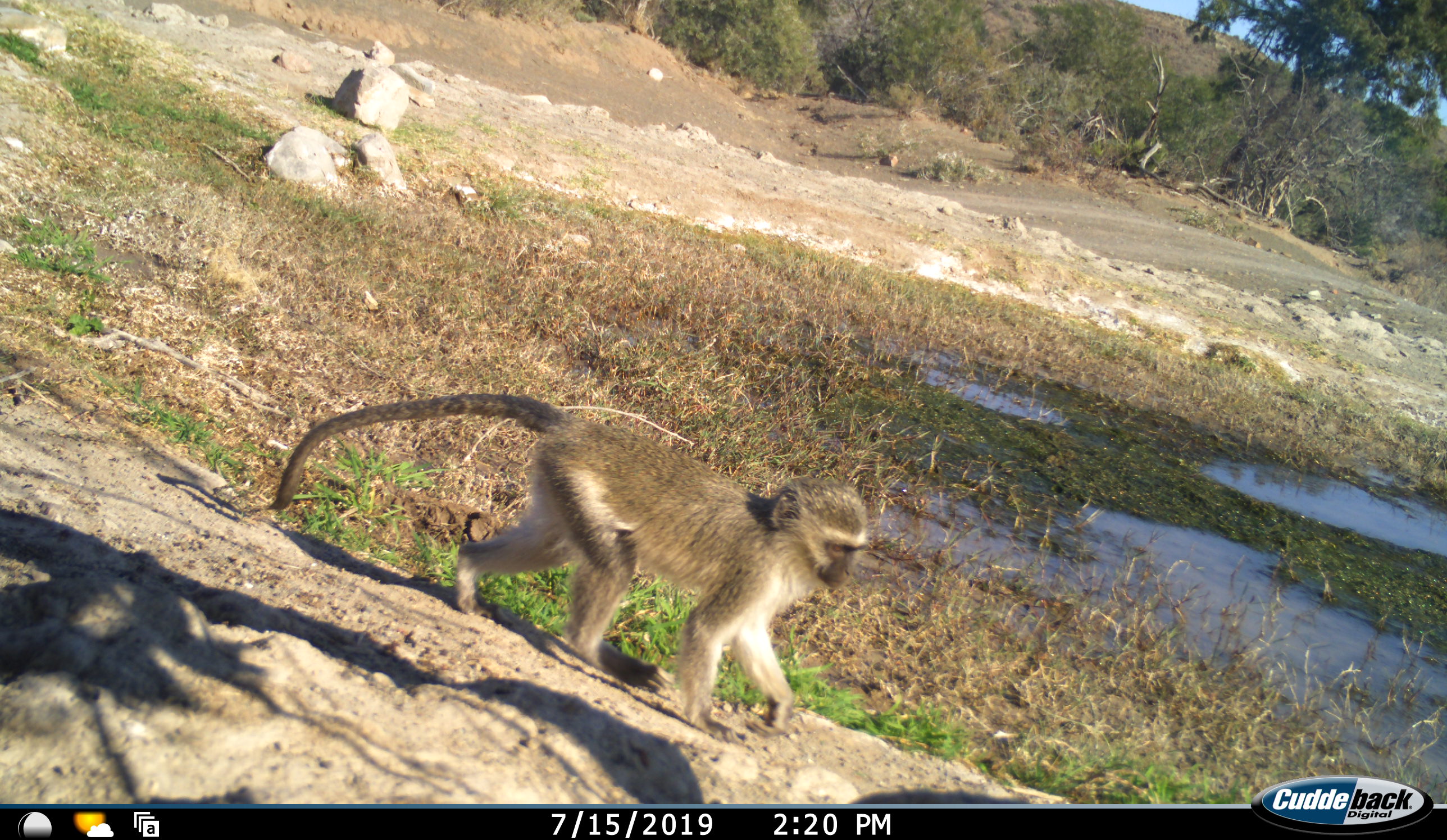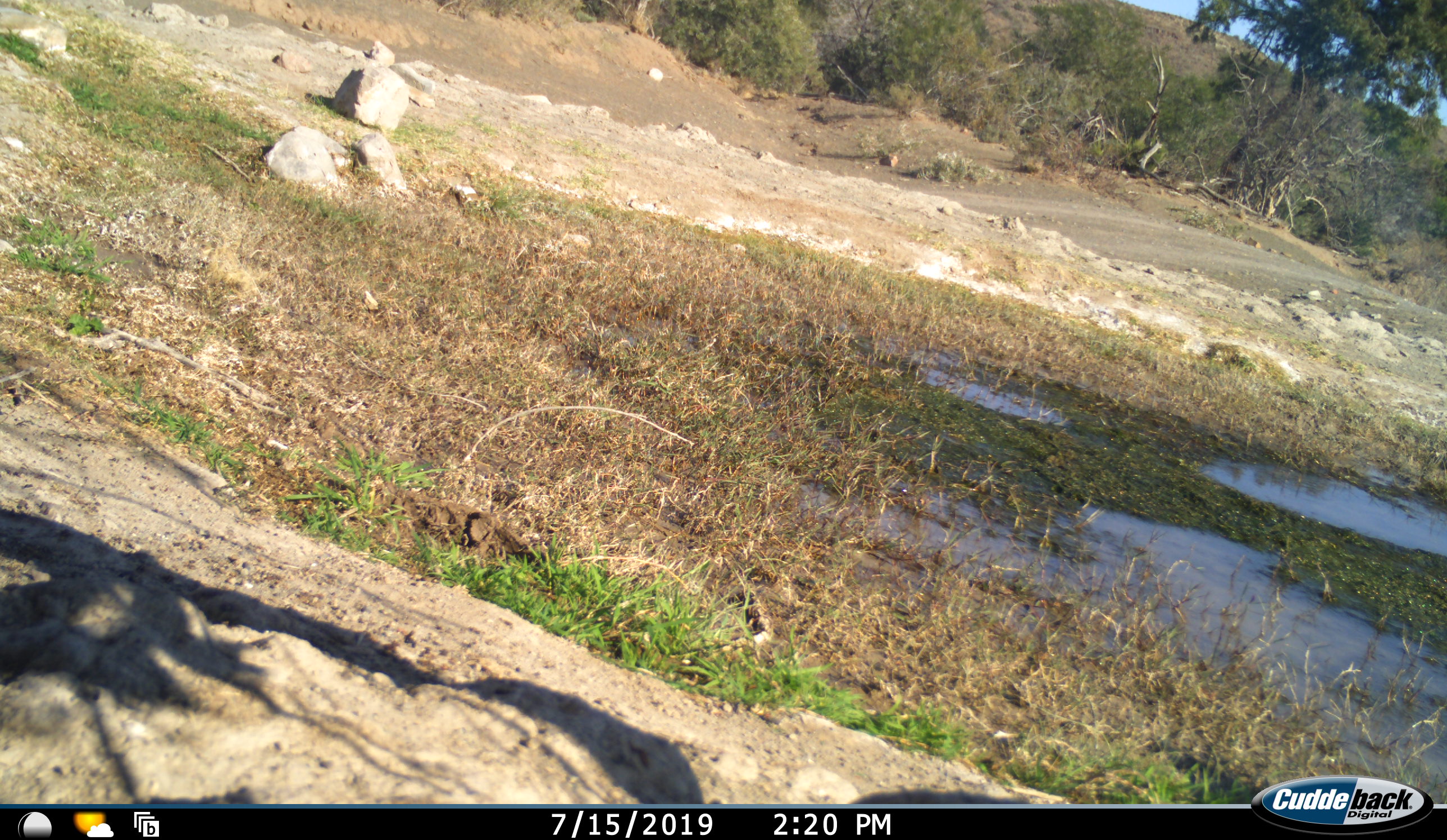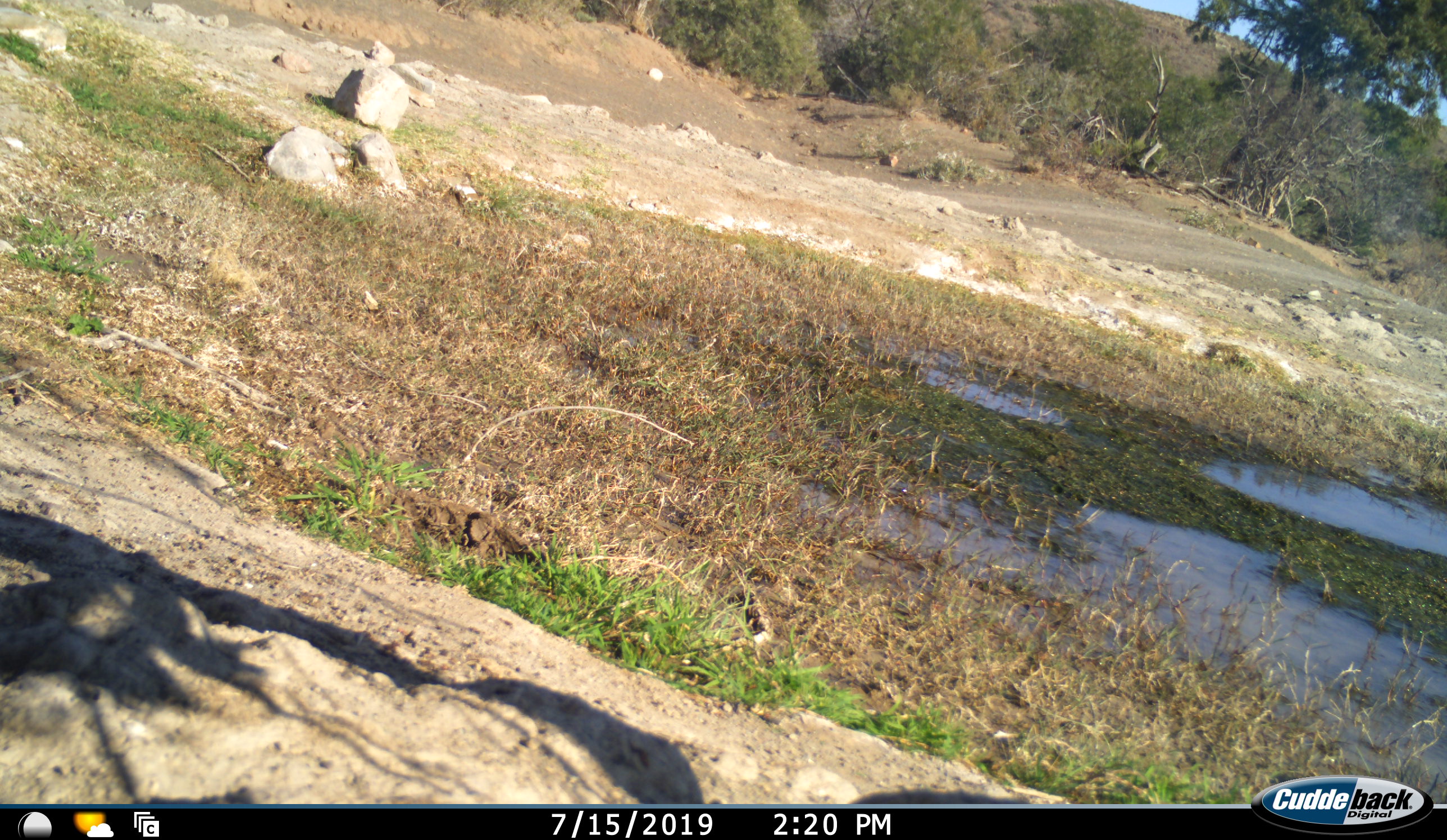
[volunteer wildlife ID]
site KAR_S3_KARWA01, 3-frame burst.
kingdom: Animalia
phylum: Chordata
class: Mammalia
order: Primates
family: Cercopithecidae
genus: Chlorocebus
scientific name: Chlorocebus pygerythrus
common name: vervet monkey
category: monkeyvervet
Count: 1.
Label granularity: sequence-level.